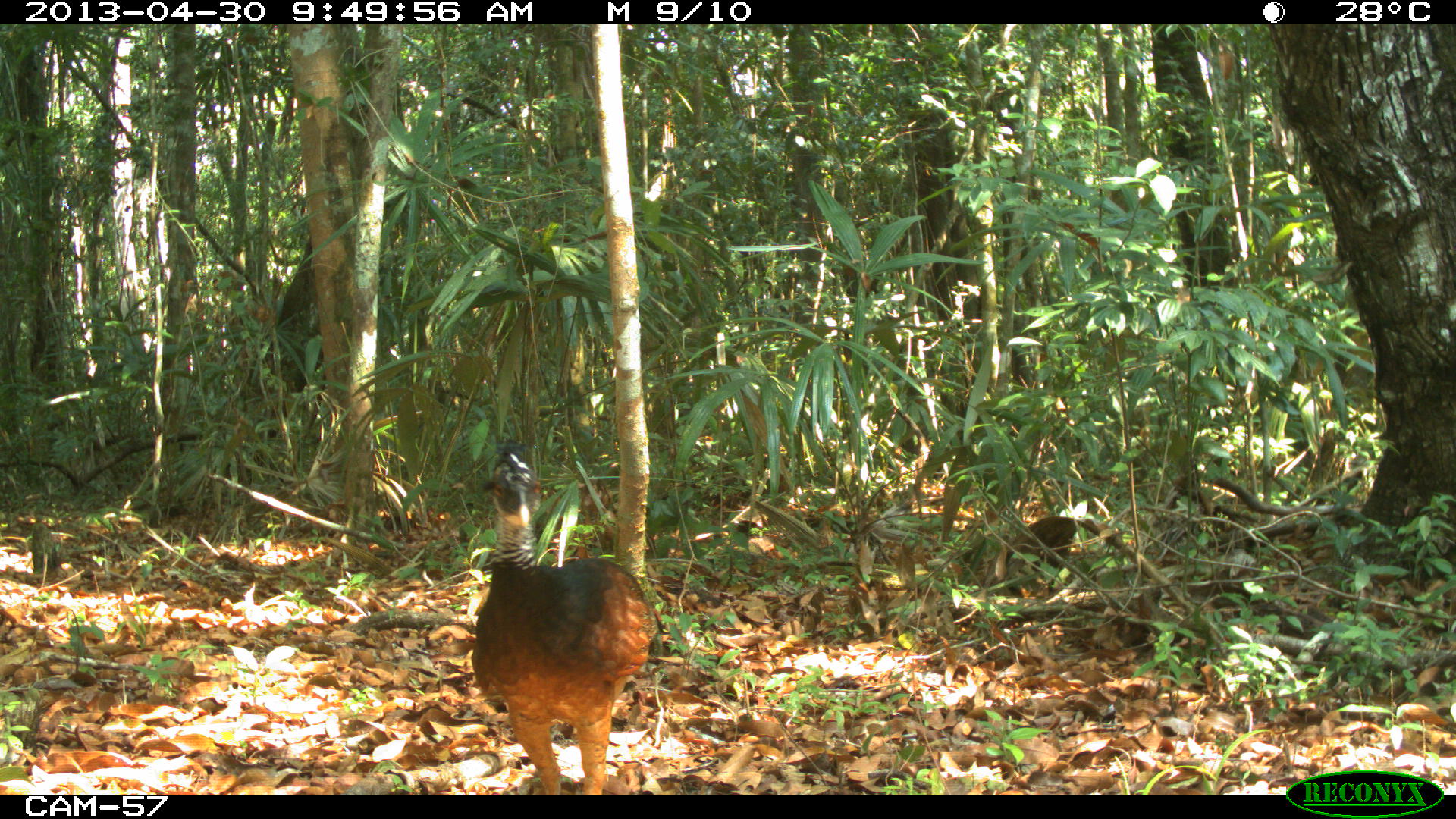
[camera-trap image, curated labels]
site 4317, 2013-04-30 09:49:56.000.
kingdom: Animalia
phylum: Chordata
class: Aves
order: Galliformes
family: Cracidae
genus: Crax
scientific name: Crax rubra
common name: great curassow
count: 2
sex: female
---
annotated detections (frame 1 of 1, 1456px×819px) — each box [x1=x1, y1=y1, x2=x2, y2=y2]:
crax rubra: [x1=469, y1=439, x2=662, y2=793]